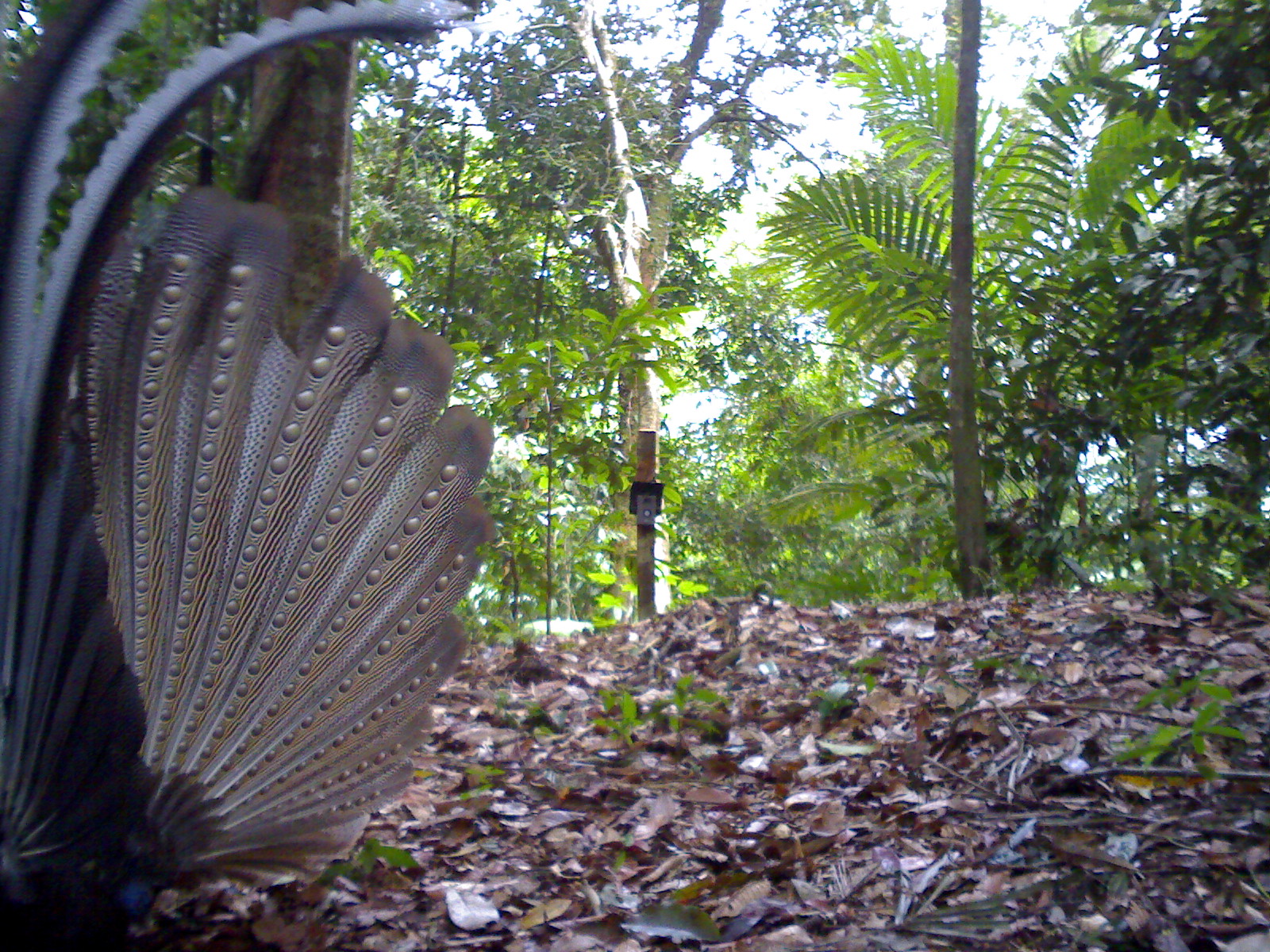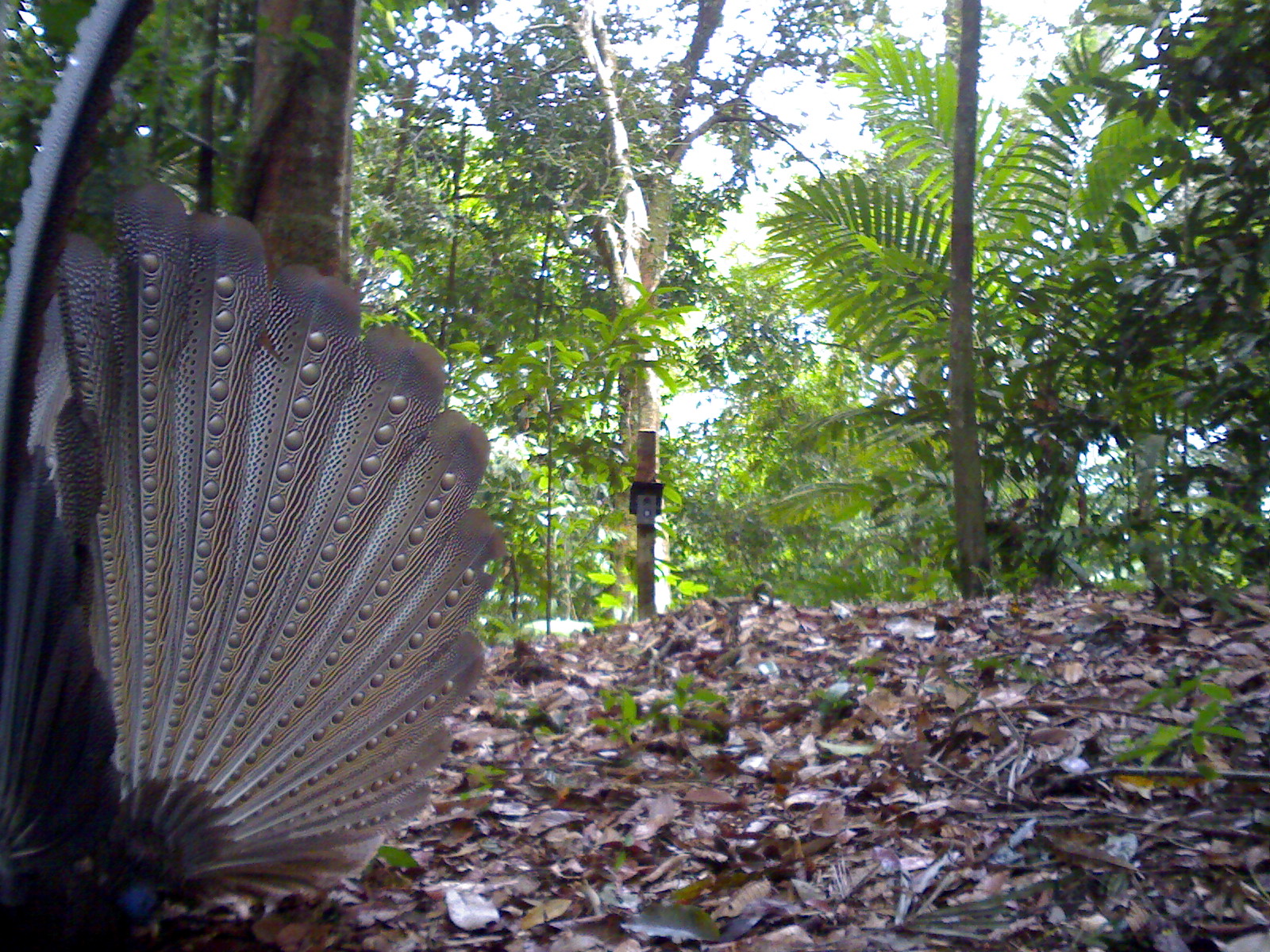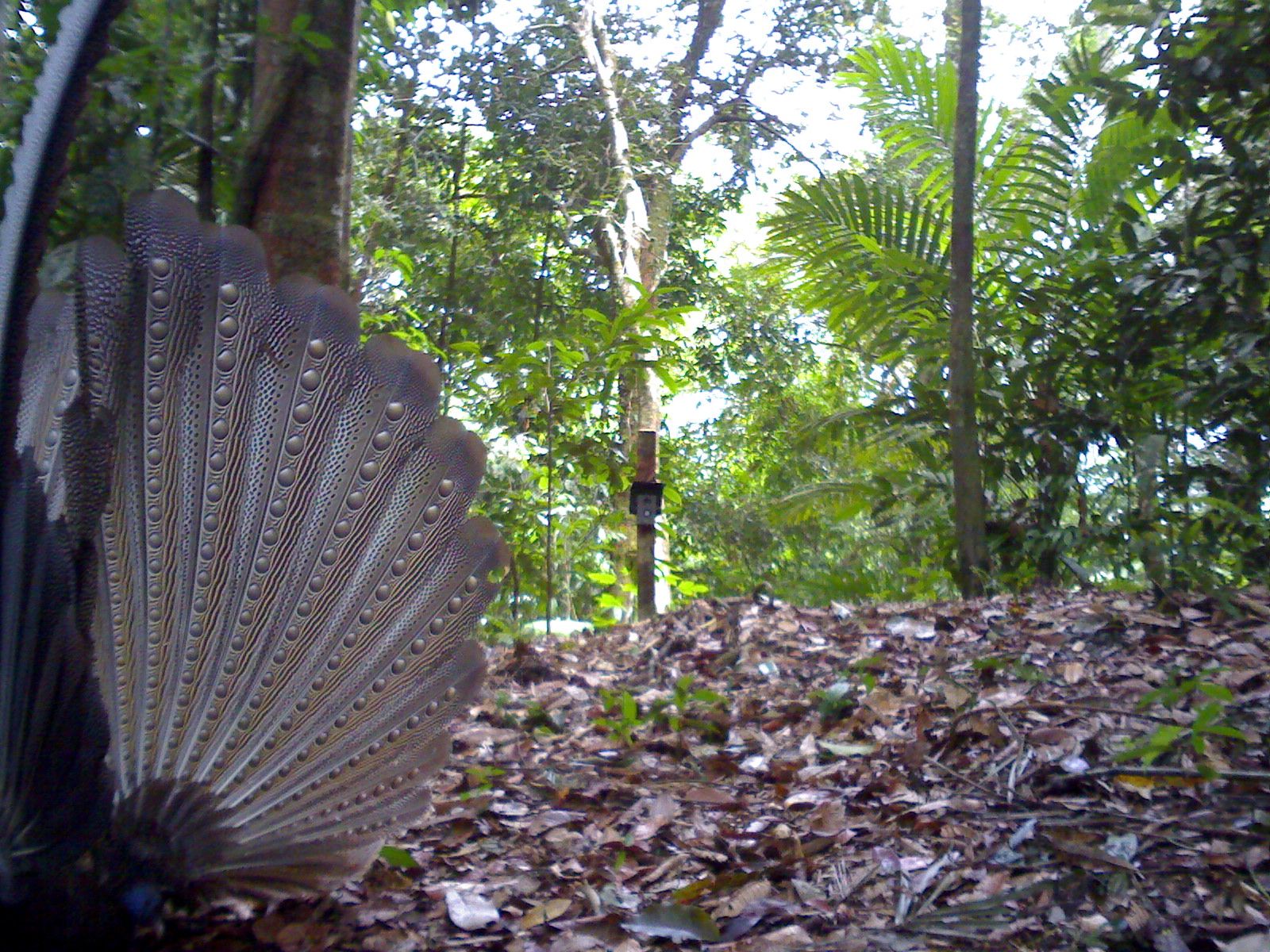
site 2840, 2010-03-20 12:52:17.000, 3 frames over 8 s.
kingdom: Animalia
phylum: Chordata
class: Aves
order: Galliformes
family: Phasianidae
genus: Argusianus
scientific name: Argusianus argus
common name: great argus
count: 1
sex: female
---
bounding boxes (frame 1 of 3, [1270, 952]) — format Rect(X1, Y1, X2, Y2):
argusianus argus: Rect(0, 0, 498, 951)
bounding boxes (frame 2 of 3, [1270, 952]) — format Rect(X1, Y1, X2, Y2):
argusianus argus: Rect(0, 0, 509, 952)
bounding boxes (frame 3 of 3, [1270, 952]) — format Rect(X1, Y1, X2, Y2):
argusianus argus: Rect(0, 0, 513, 952)